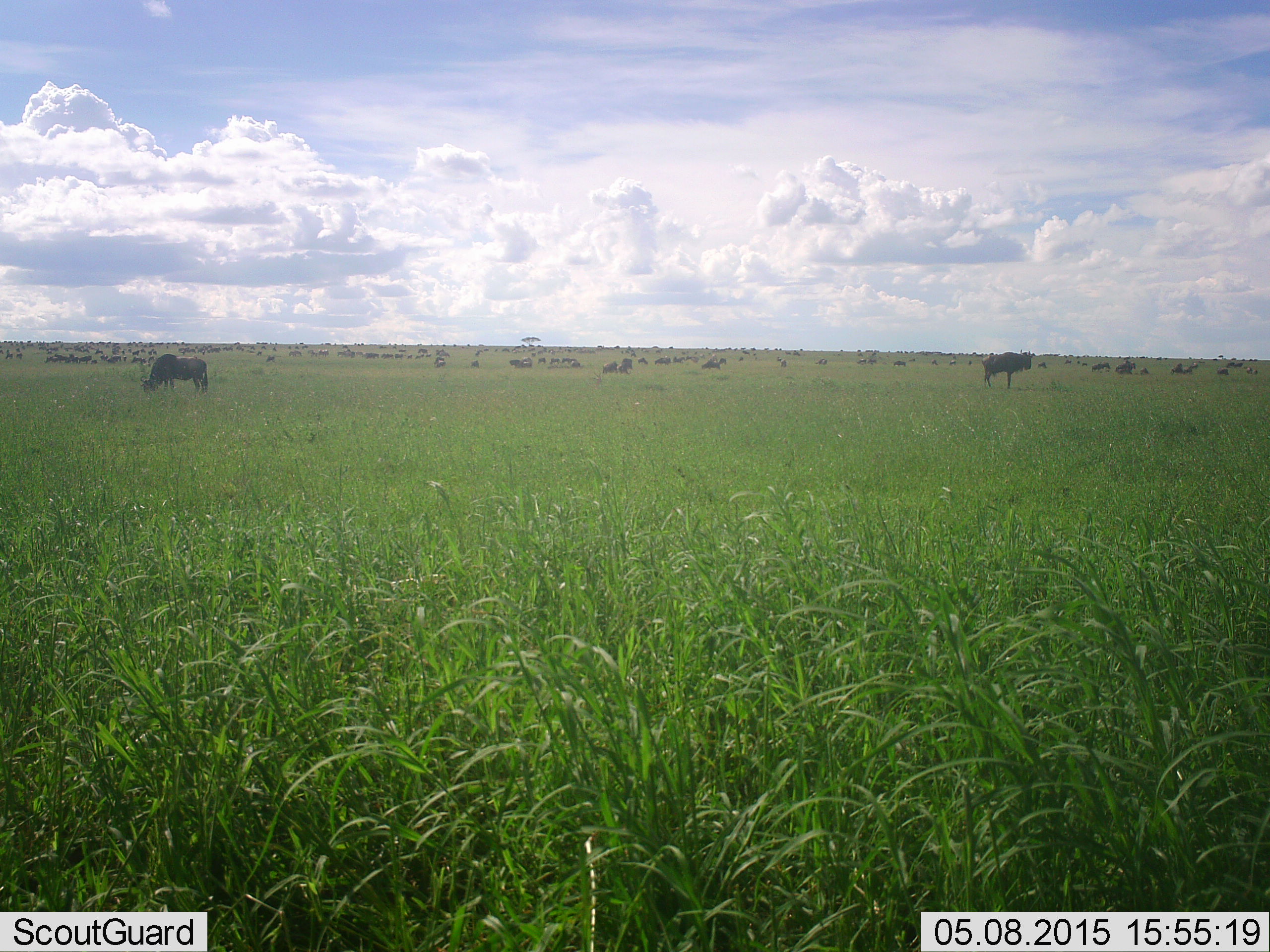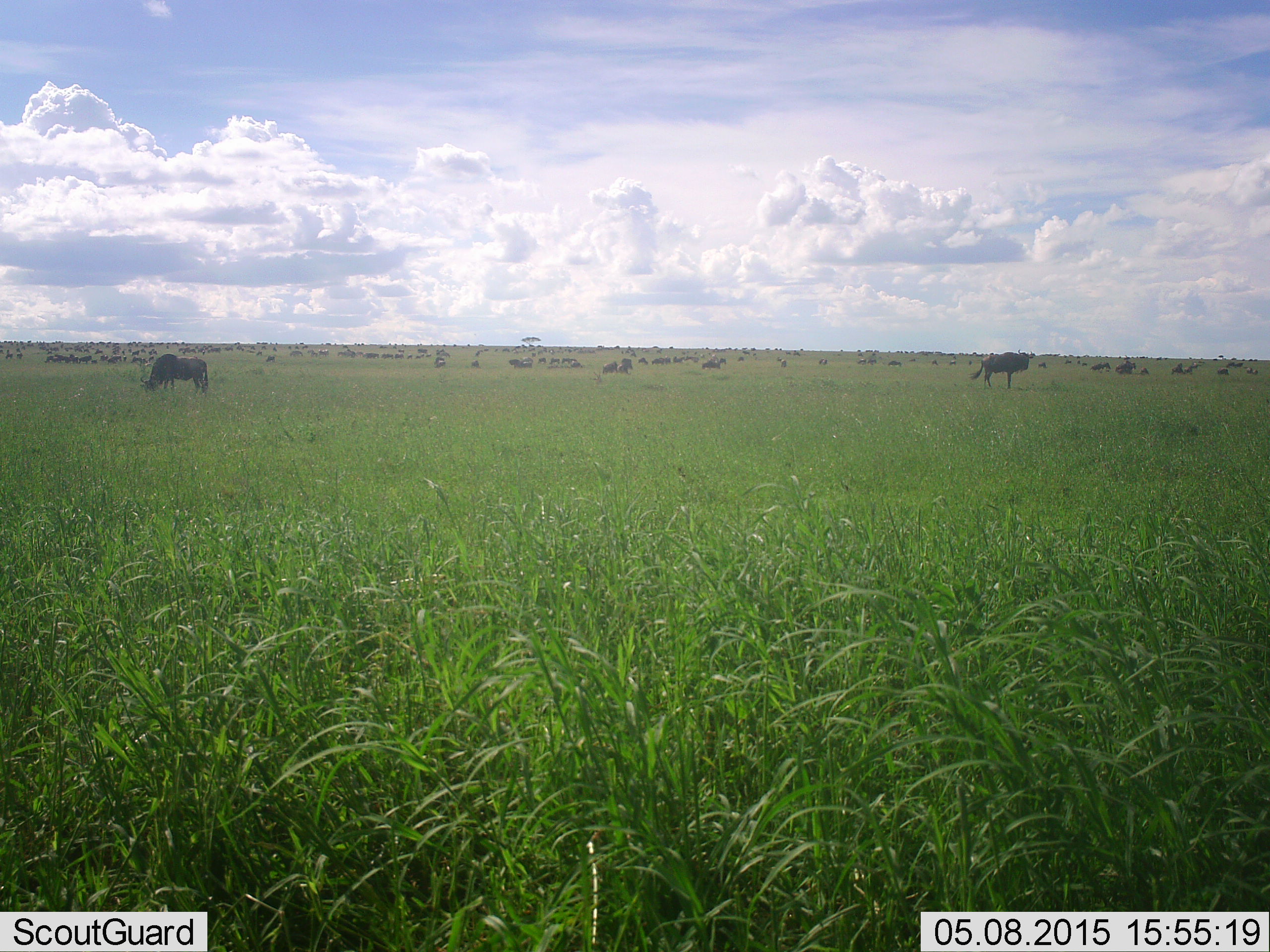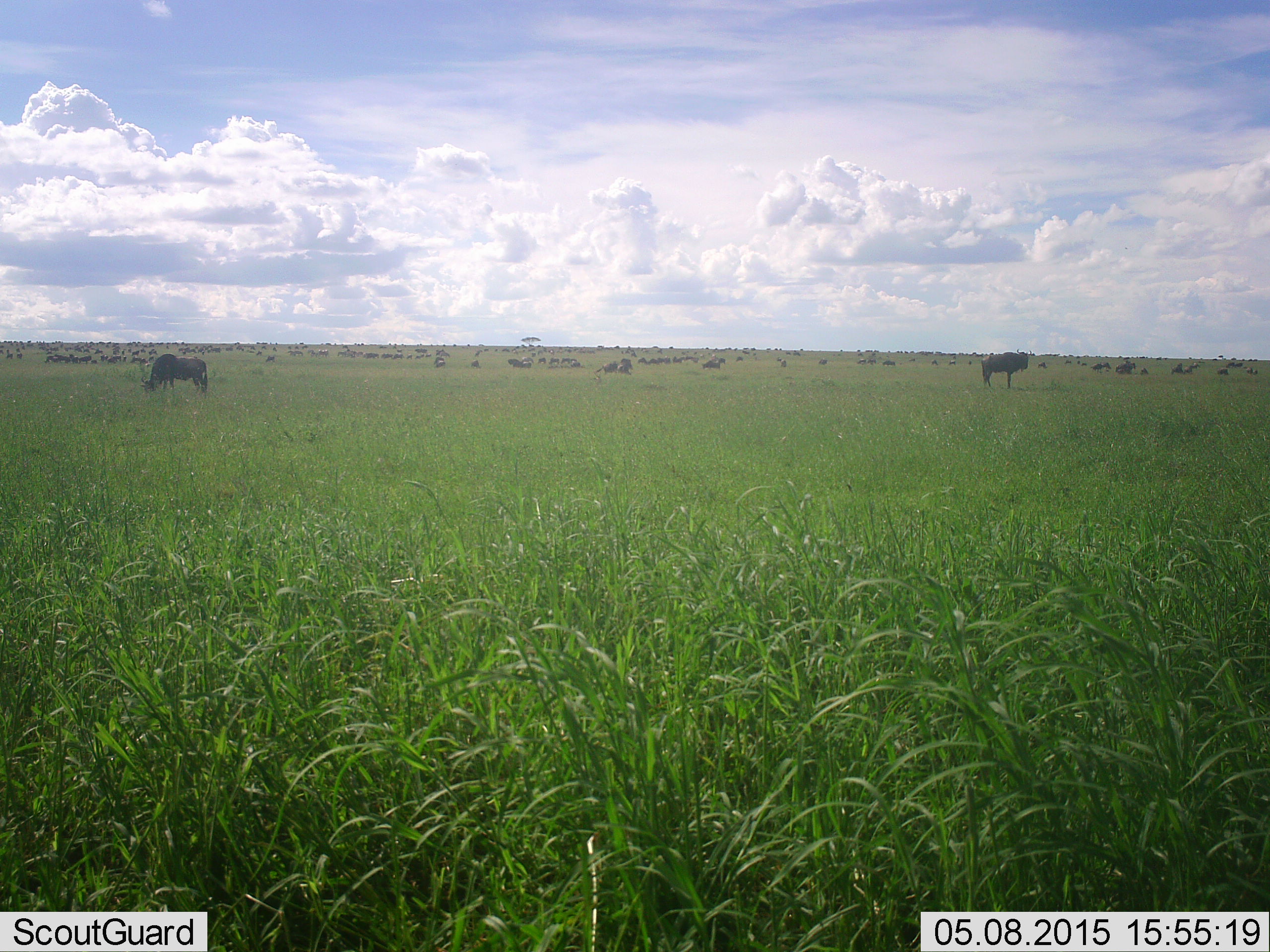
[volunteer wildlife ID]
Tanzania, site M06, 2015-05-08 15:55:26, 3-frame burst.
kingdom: Animalia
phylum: Chordata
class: Mammalia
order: Artiodactyla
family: Bovidae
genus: Connochaetes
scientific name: Connochaetes taurinus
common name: blue wildebeest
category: wildebeest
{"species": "wildebeest (blue wildebeest) (Connochaetes taurinus)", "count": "11-50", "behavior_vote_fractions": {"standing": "50%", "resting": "20%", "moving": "20%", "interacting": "10%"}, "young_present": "0%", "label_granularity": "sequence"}